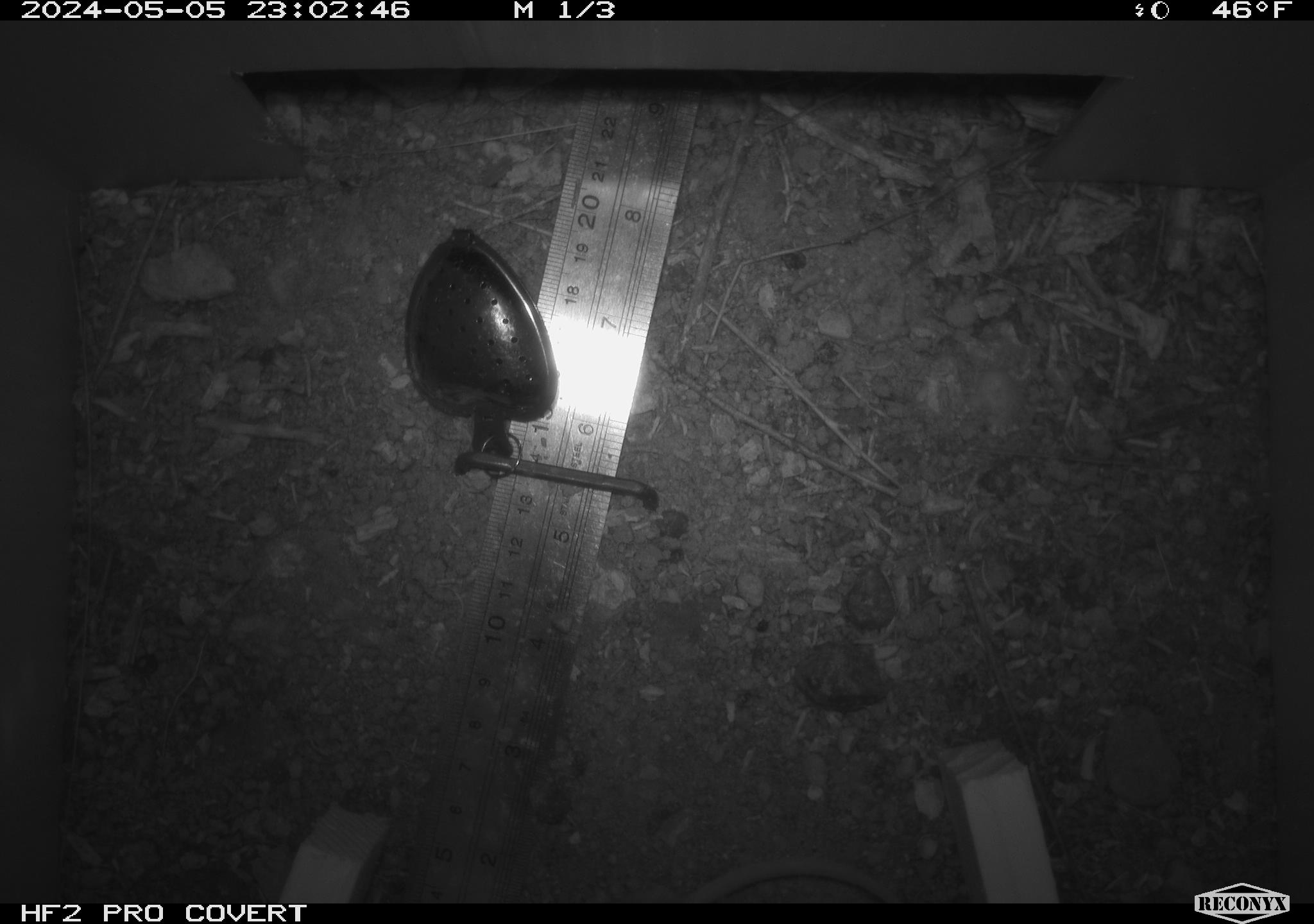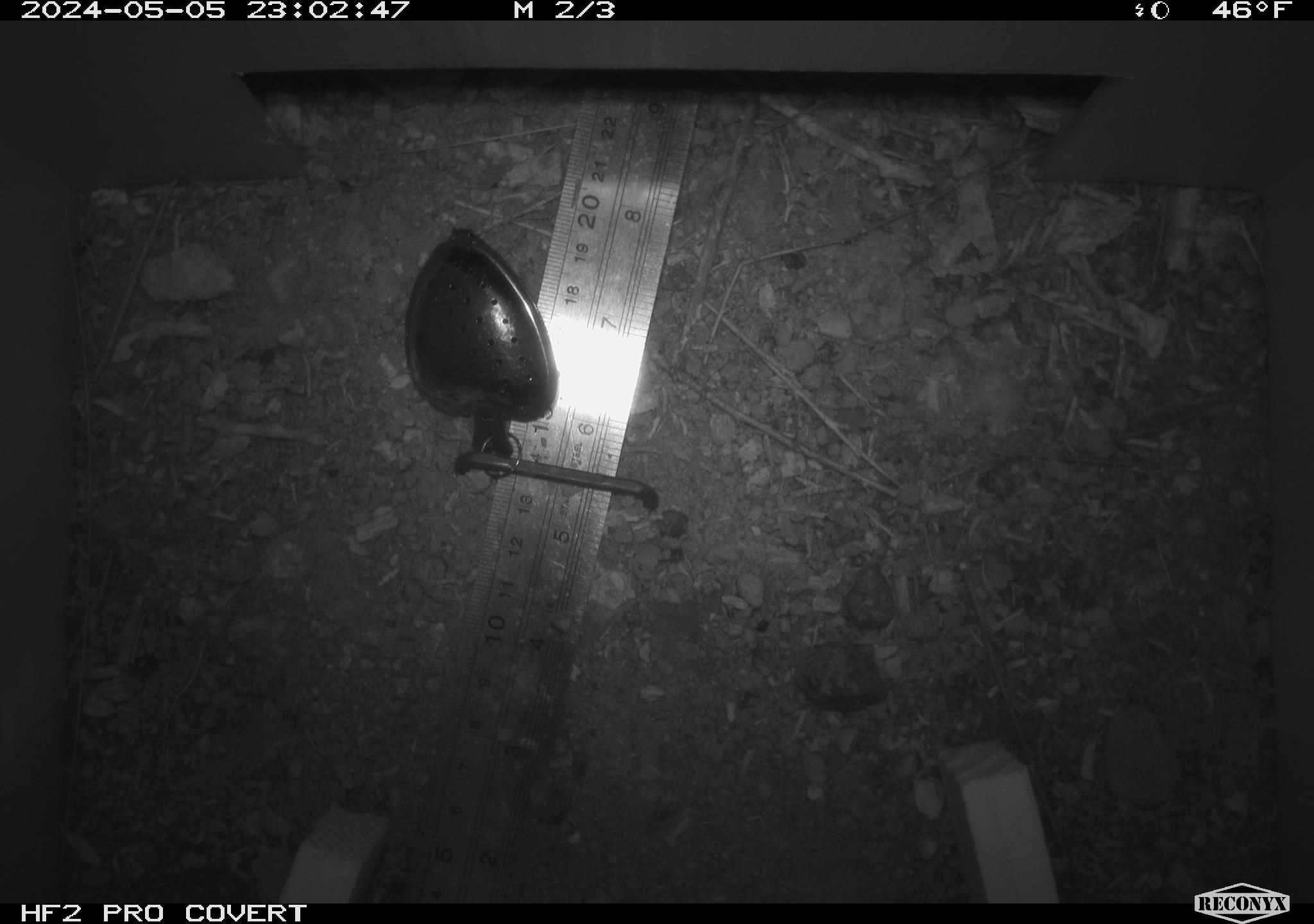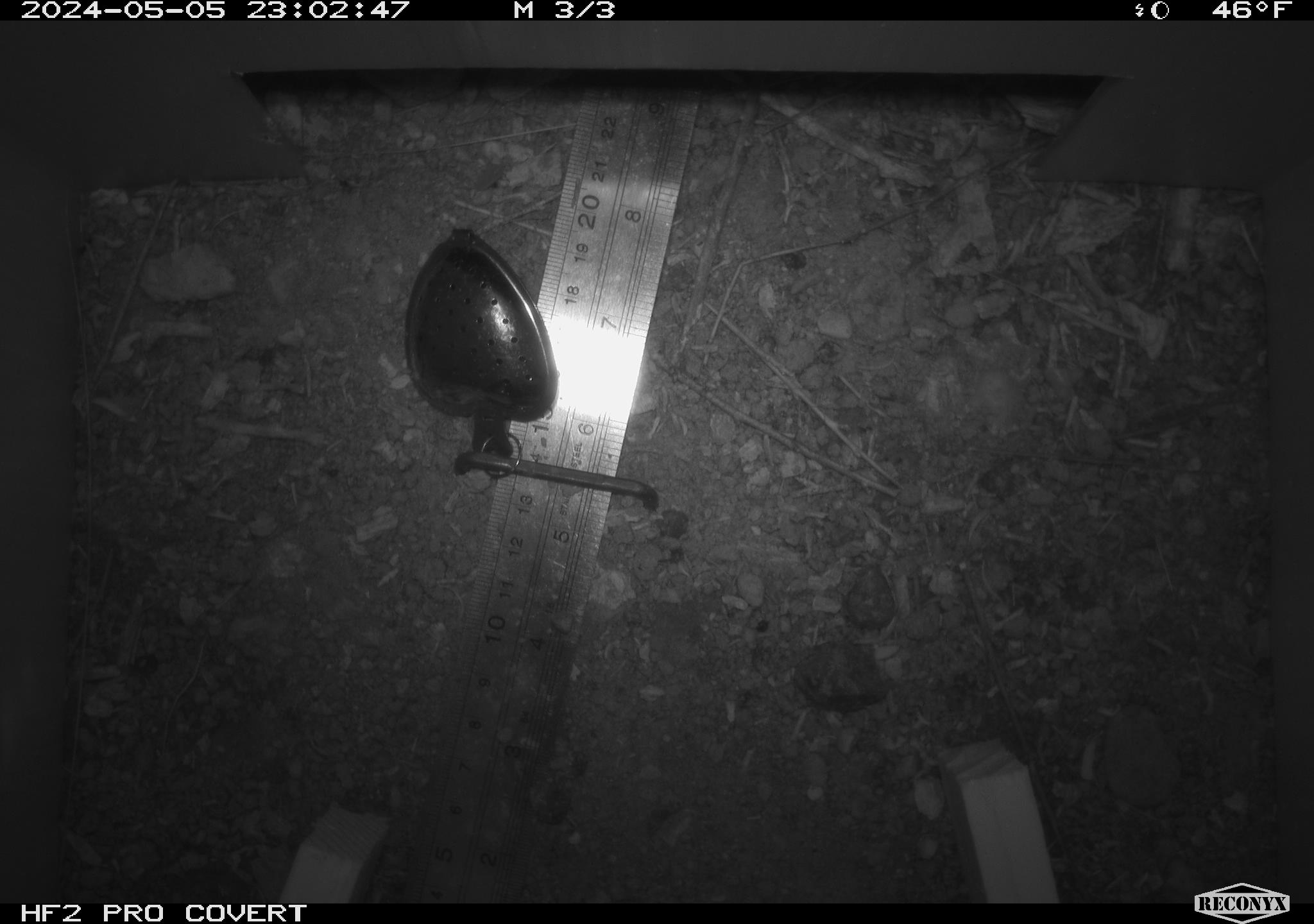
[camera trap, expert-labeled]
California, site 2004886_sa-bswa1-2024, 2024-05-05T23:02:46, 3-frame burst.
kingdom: Animalia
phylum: Chordata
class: Mammalia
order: Rodentia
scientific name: Rodentia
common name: mouse species